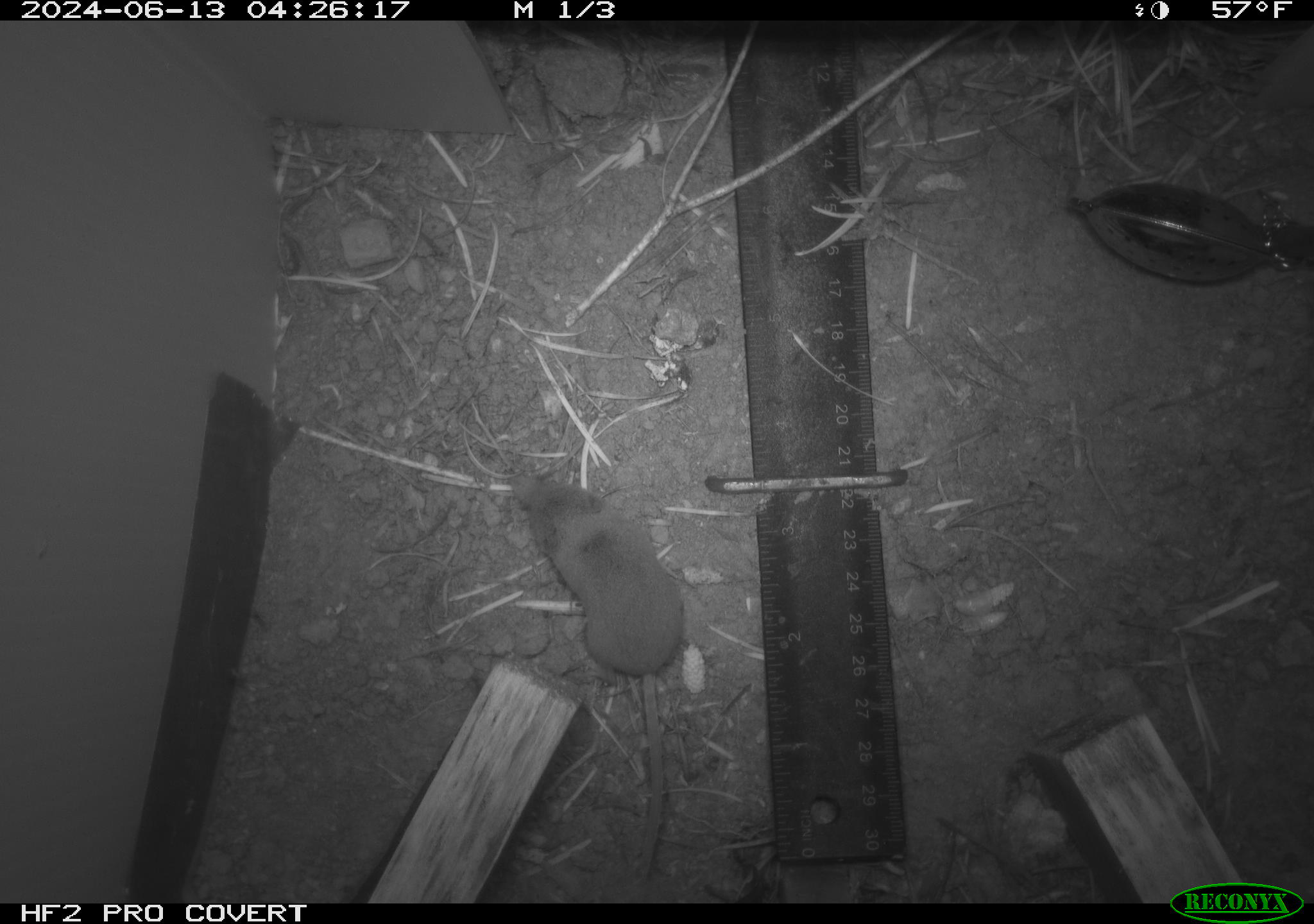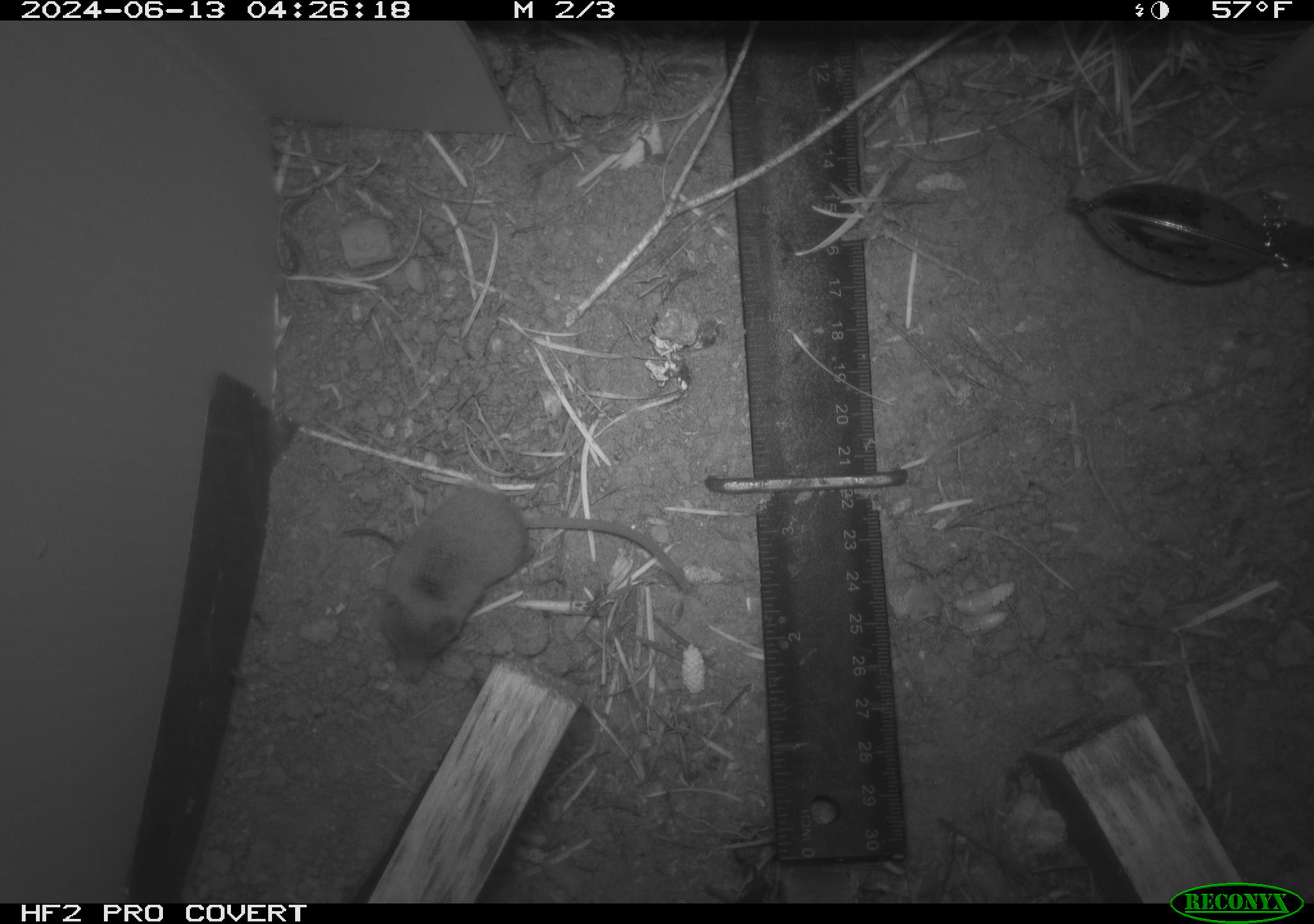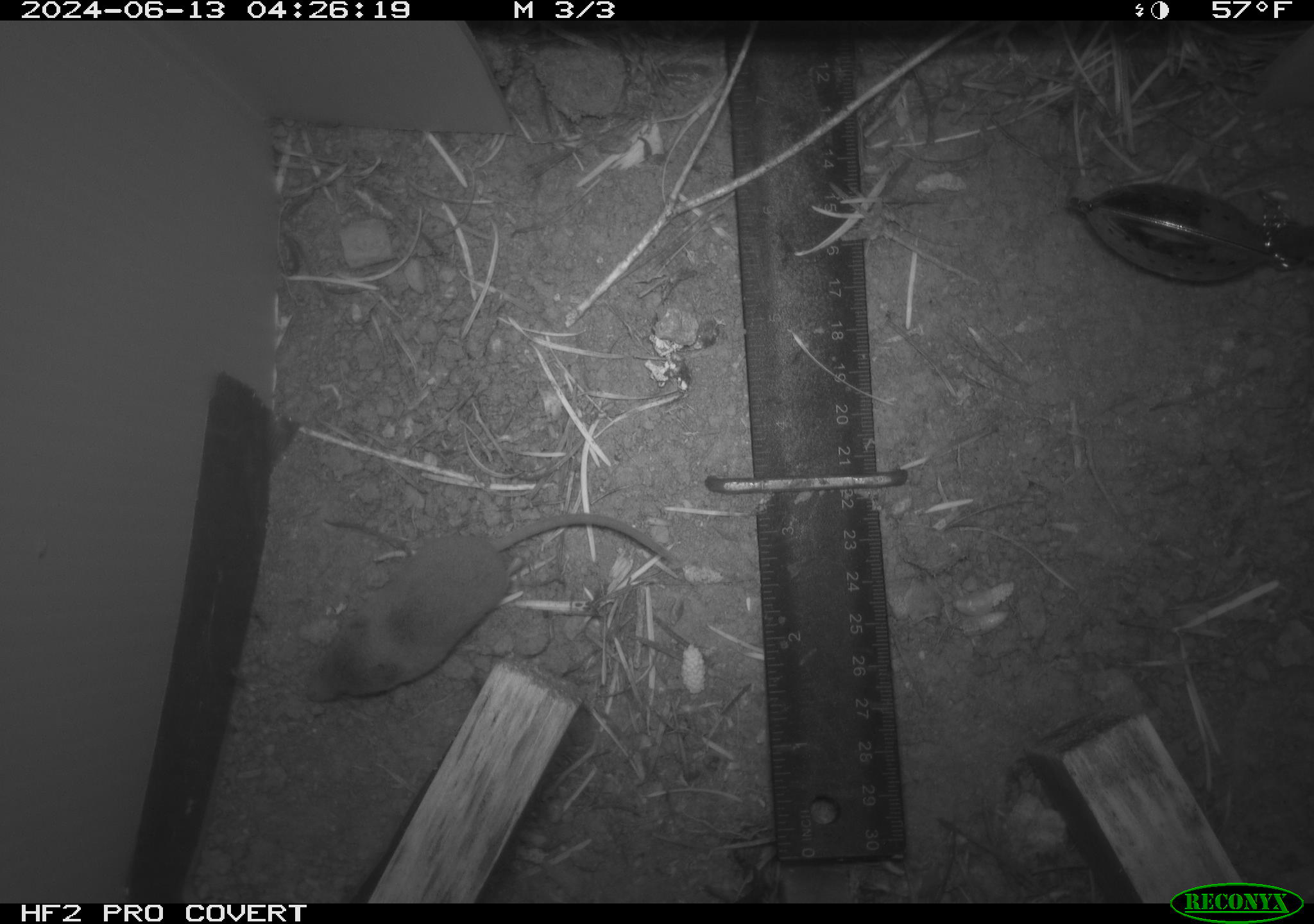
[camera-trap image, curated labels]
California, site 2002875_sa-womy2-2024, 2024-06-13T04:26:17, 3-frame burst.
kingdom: Animalia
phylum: Chordata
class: Mammalia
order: Eulipotyphla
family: Soricidae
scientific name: Soricidae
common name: shrews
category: soricidae family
Soricidae family (shrews) (Soricidae).